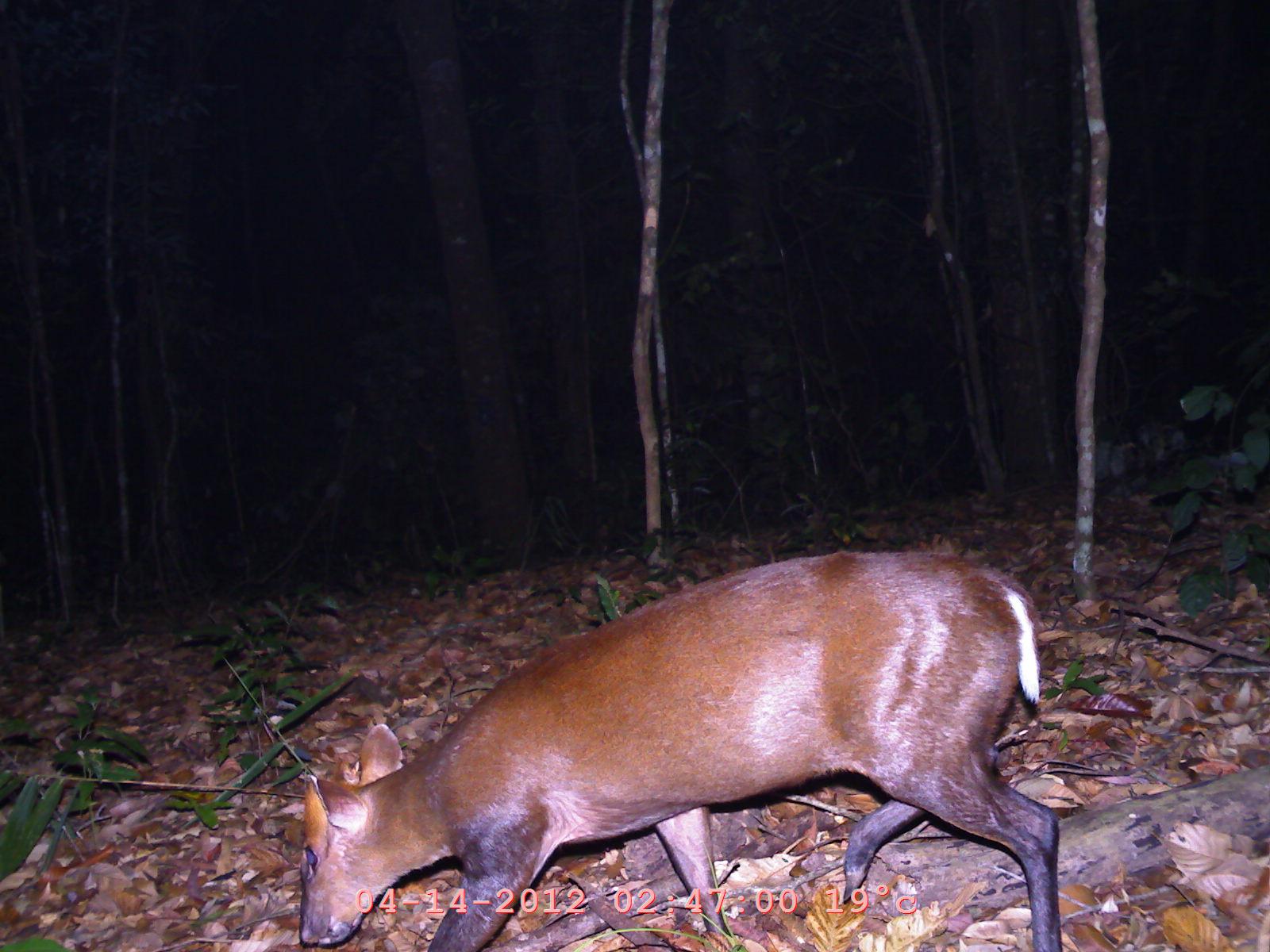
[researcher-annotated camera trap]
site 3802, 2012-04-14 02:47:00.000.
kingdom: Animalia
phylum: Chordata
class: Mammalia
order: Artiodactyla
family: Cervidae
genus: Muntiacus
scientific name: Muntiacus muntjak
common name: southern red muntjac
Muntiacus muntjak (southern red muntjac), count 1.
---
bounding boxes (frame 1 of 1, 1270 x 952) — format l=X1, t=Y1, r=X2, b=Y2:
muntiacus muntjak: l=297, t=545, r=1066, b=952